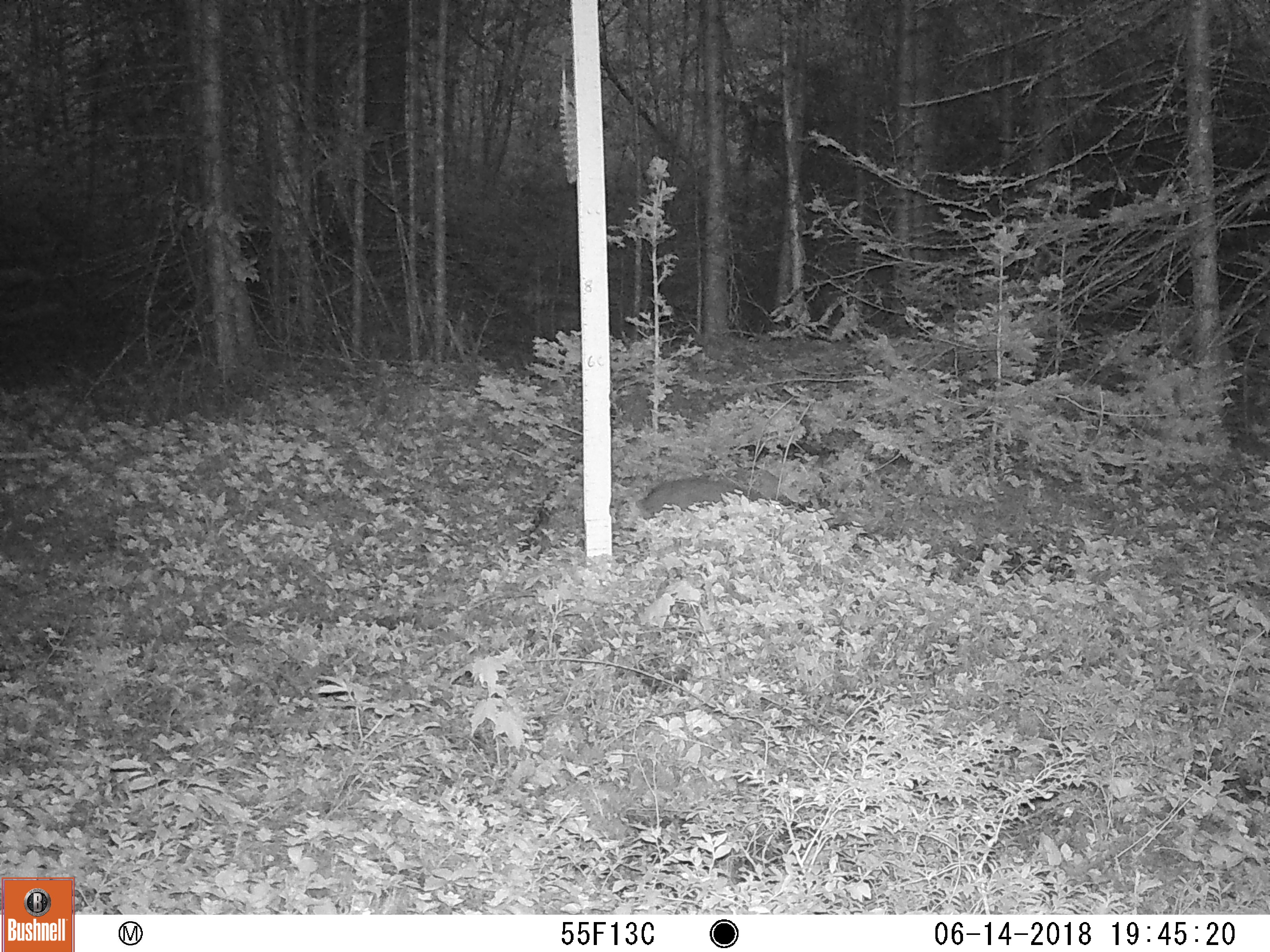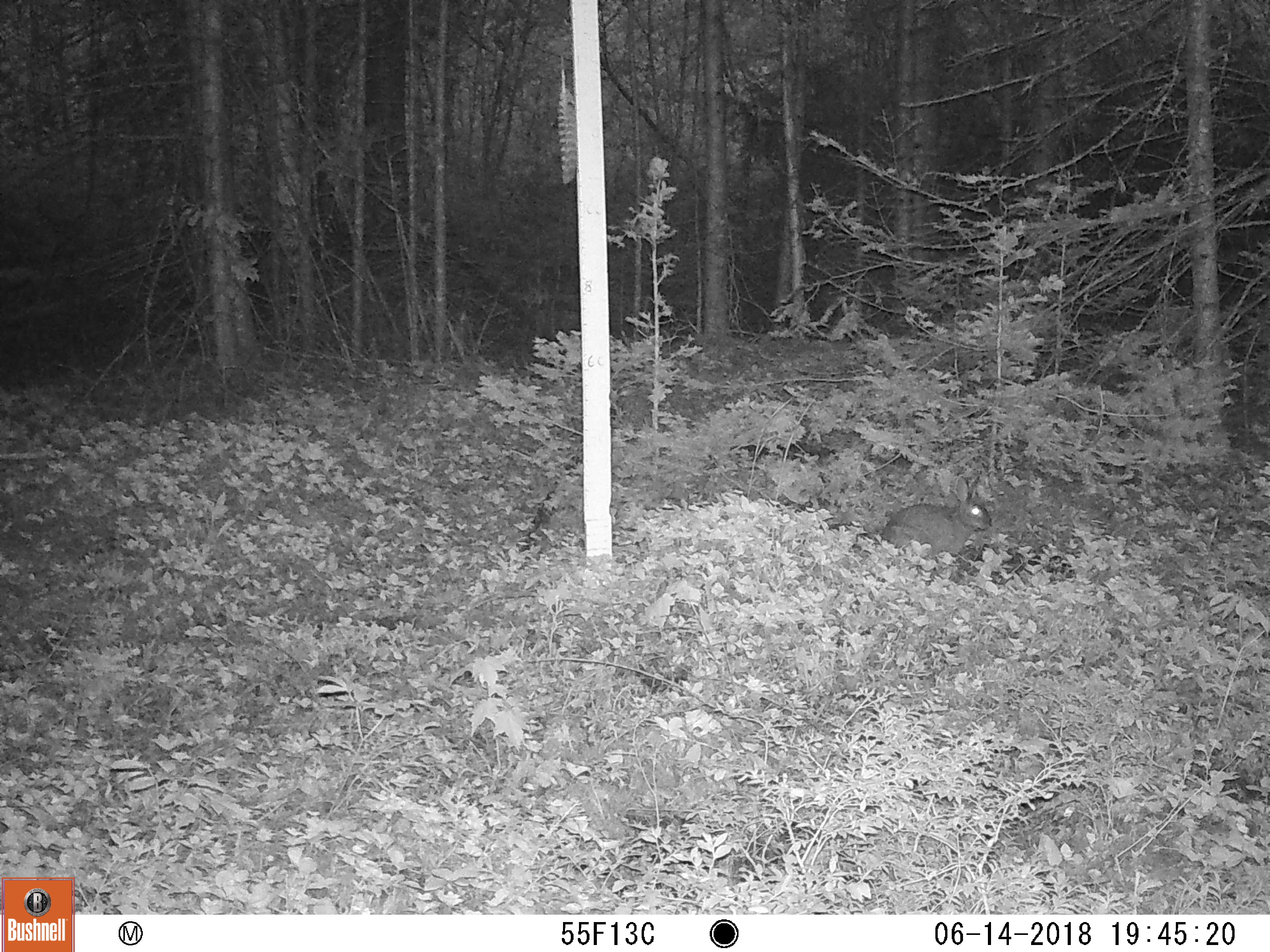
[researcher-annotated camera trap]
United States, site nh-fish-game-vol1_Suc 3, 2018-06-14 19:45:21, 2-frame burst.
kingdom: Animalia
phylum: Chordata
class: Mammalia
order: Lagomorpha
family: Leporidae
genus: Lepus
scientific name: Lepus americanus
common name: snowshoe hare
Snowshoe hare (Lepus americanus).